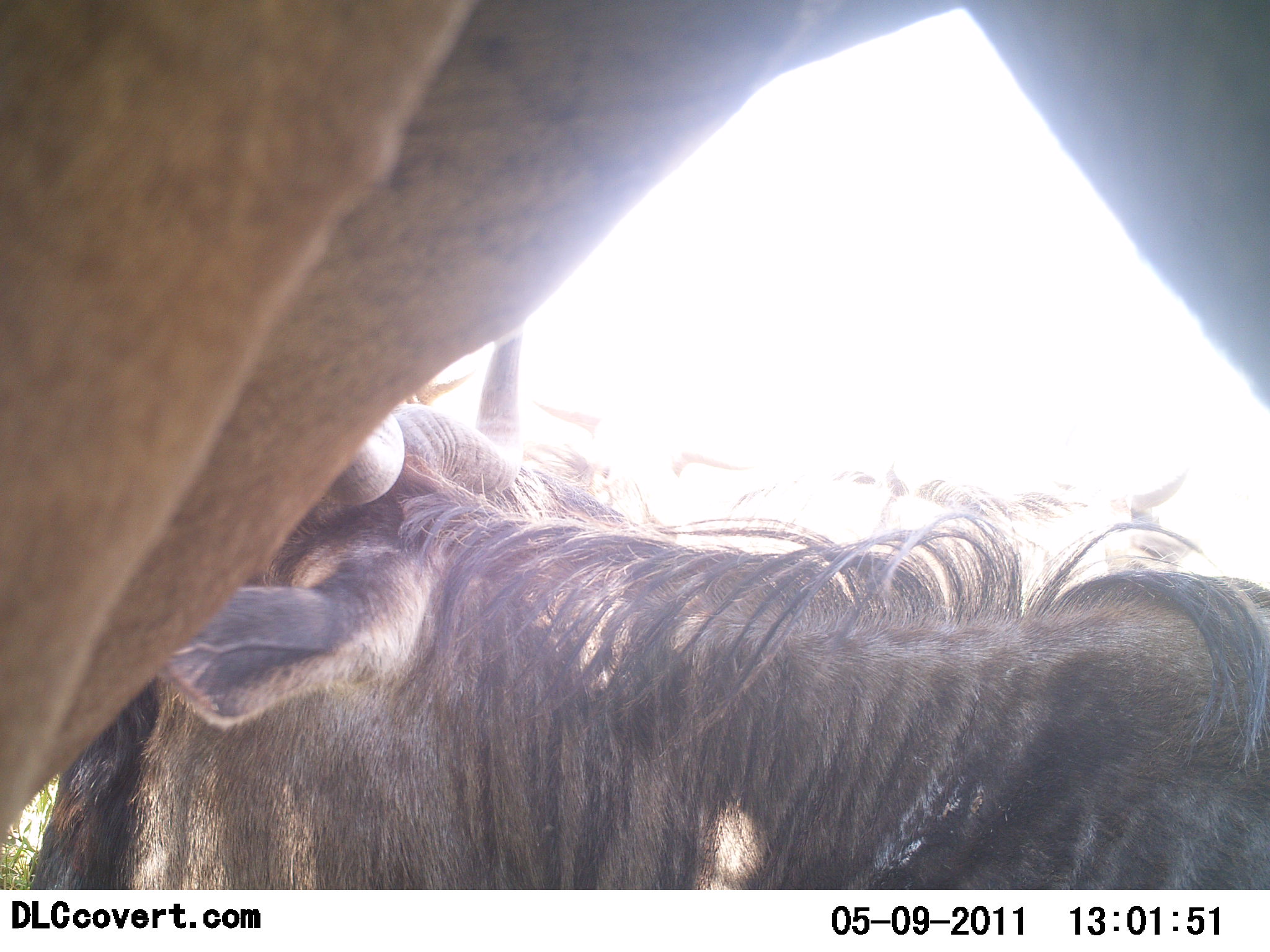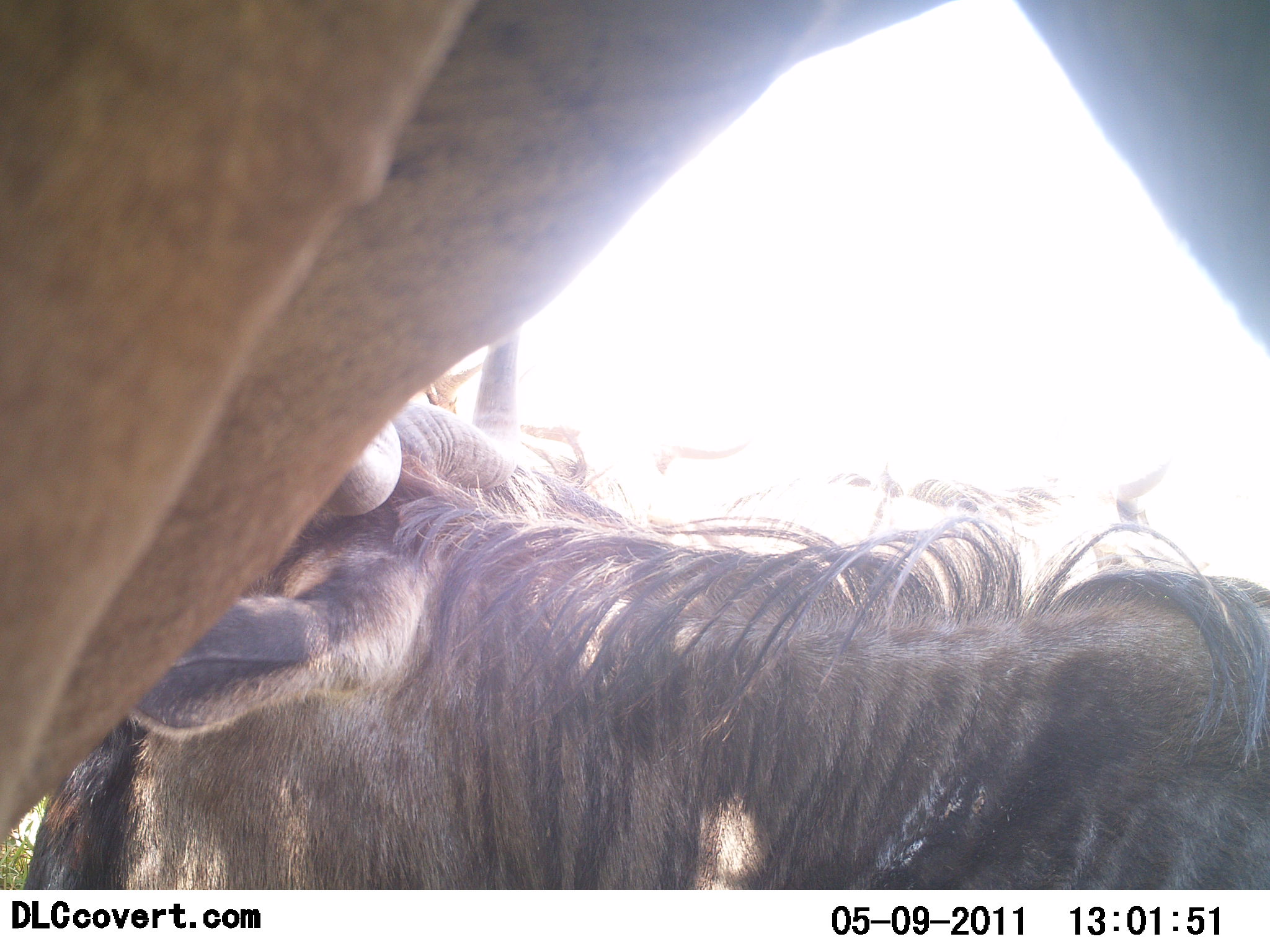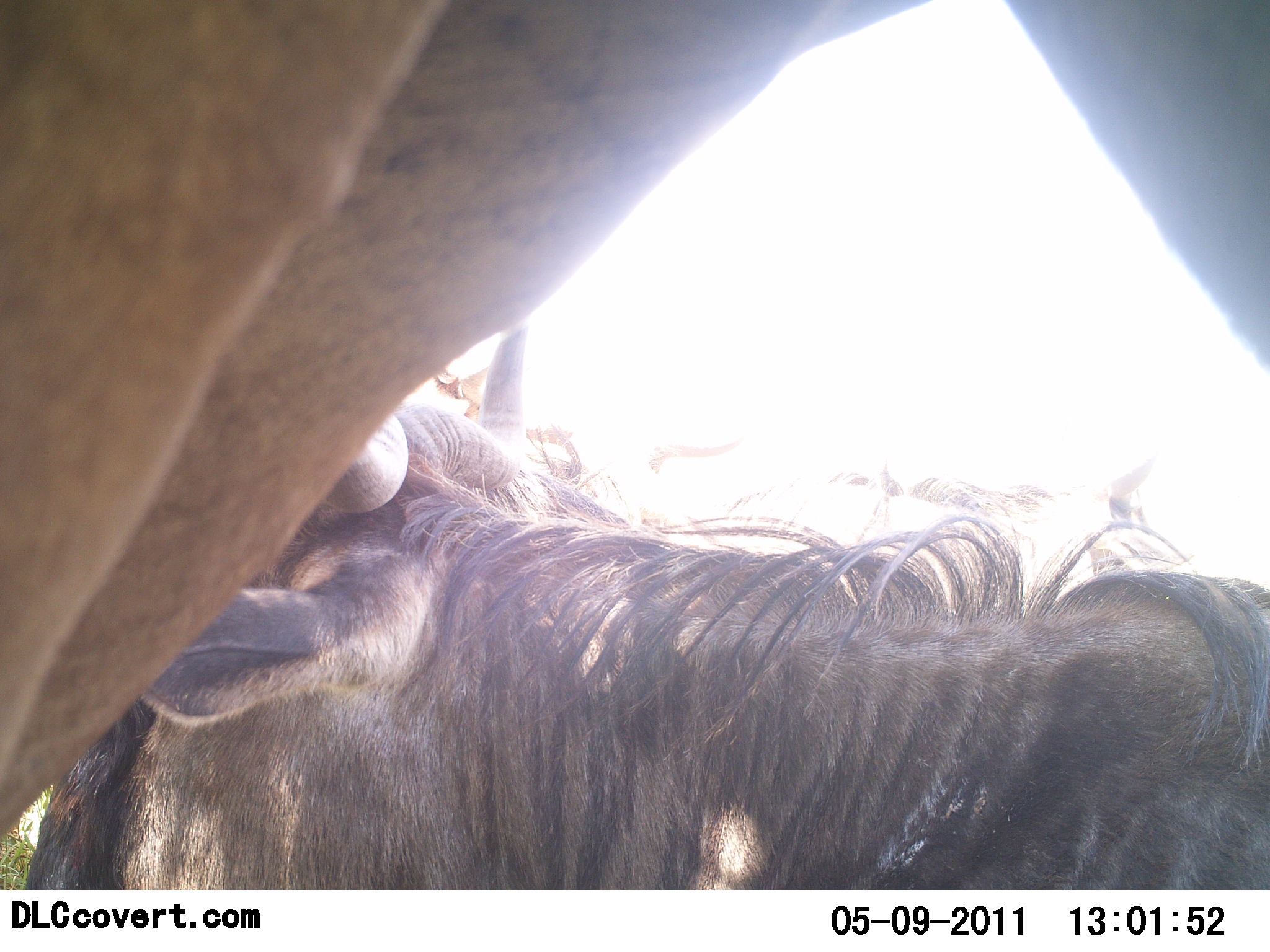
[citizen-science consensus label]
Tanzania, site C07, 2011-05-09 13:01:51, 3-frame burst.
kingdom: Animalia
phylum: Chordata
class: Mammalia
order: Artiodactyla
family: Bovidae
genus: Connochaetes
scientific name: Connochaetes taurinus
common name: blue wildebeest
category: wildebeest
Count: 2.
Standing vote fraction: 67%.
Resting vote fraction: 83%.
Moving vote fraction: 0%.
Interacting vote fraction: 0%.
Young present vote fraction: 0%.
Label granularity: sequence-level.